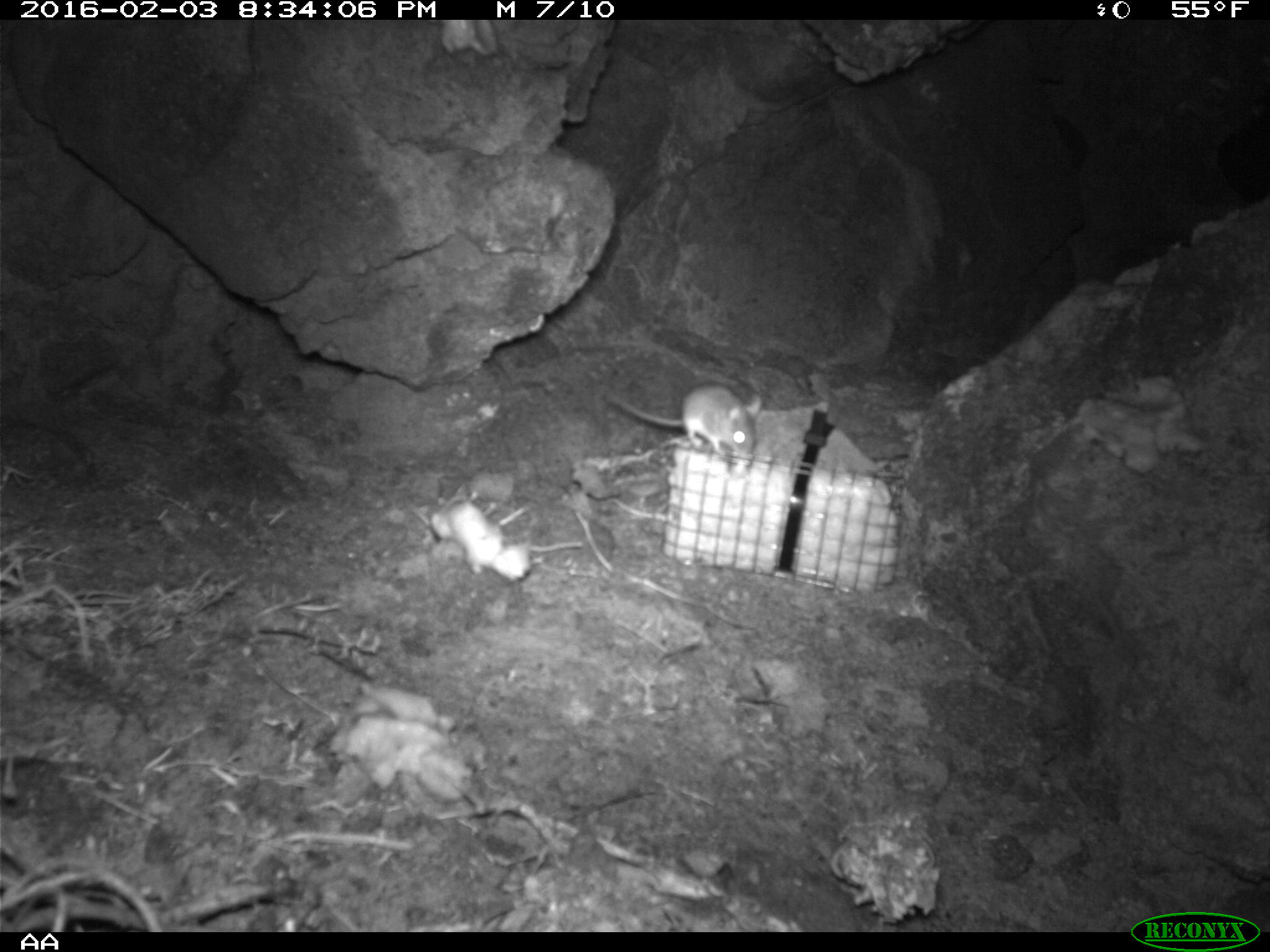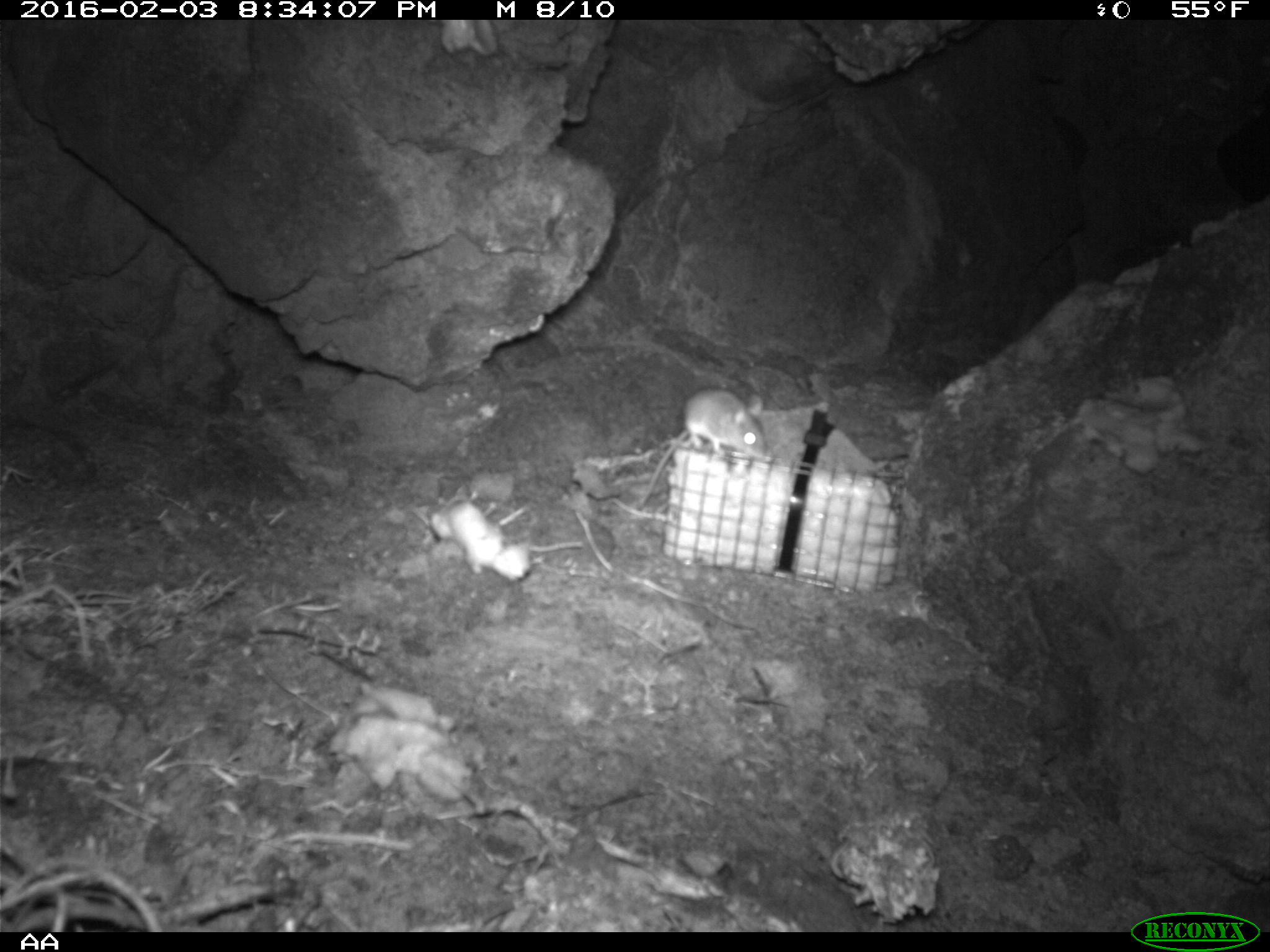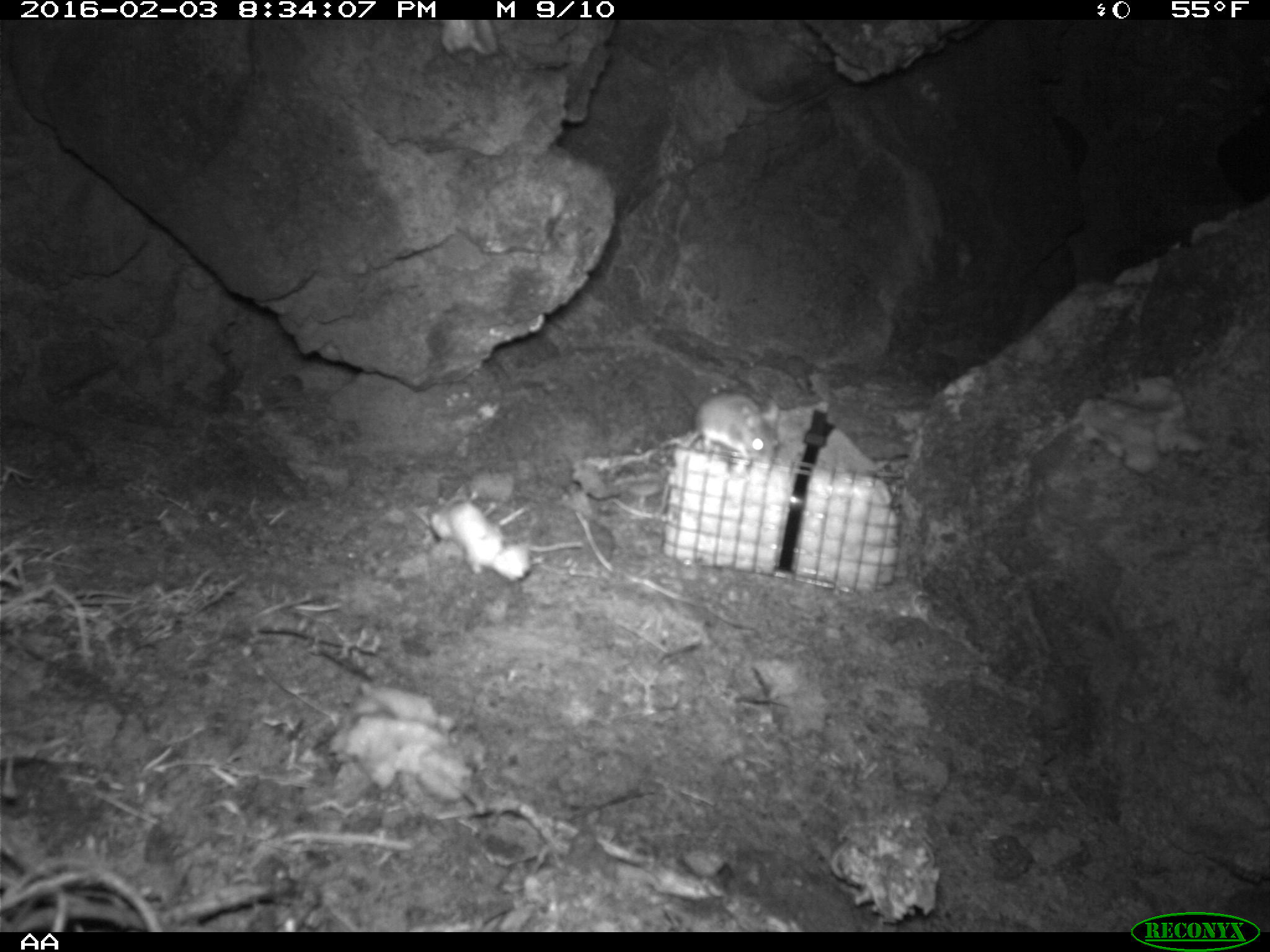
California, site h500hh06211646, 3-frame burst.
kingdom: Animalia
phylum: Chordata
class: Mammalia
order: Rodentia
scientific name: Rodentia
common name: rodent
Rodent (Rodentia).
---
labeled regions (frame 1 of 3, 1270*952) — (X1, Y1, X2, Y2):
rodent: (608, 381, 762, 455)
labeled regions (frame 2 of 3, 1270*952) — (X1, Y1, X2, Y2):
rodent: (634, 386, 767, 510)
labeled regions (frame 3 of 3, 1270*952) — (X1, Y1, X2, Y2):
rodent: (657, 392, 778, 514)